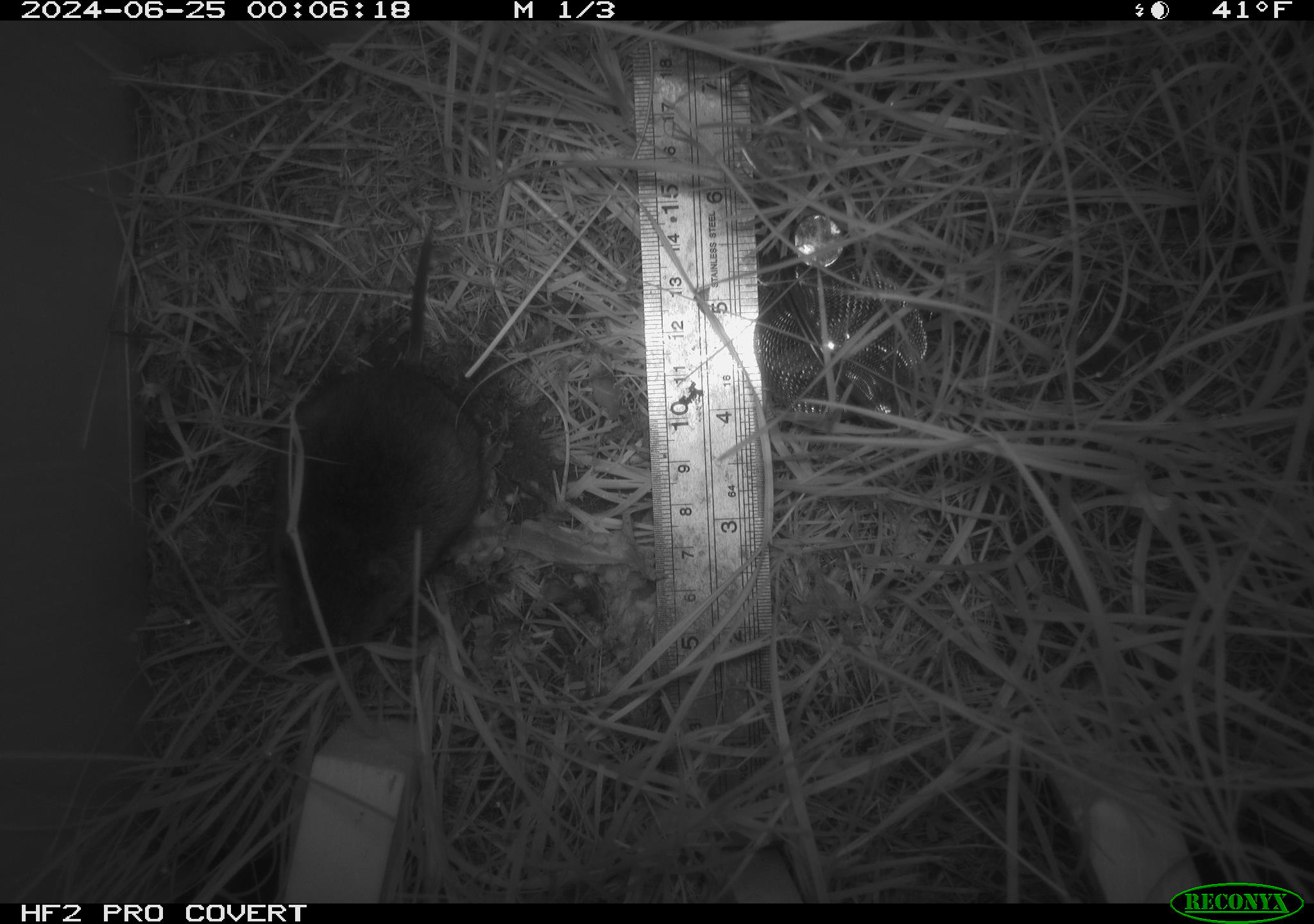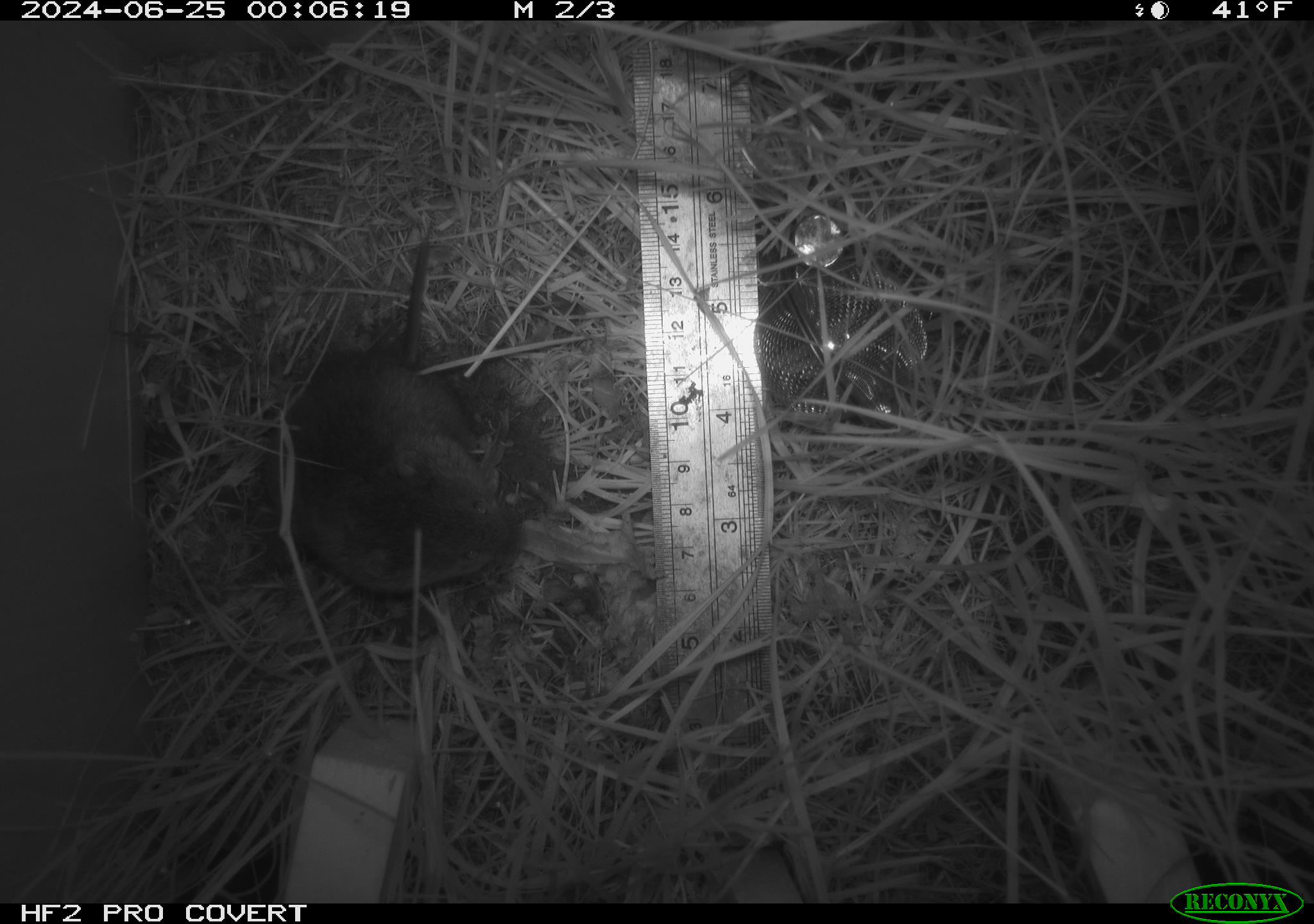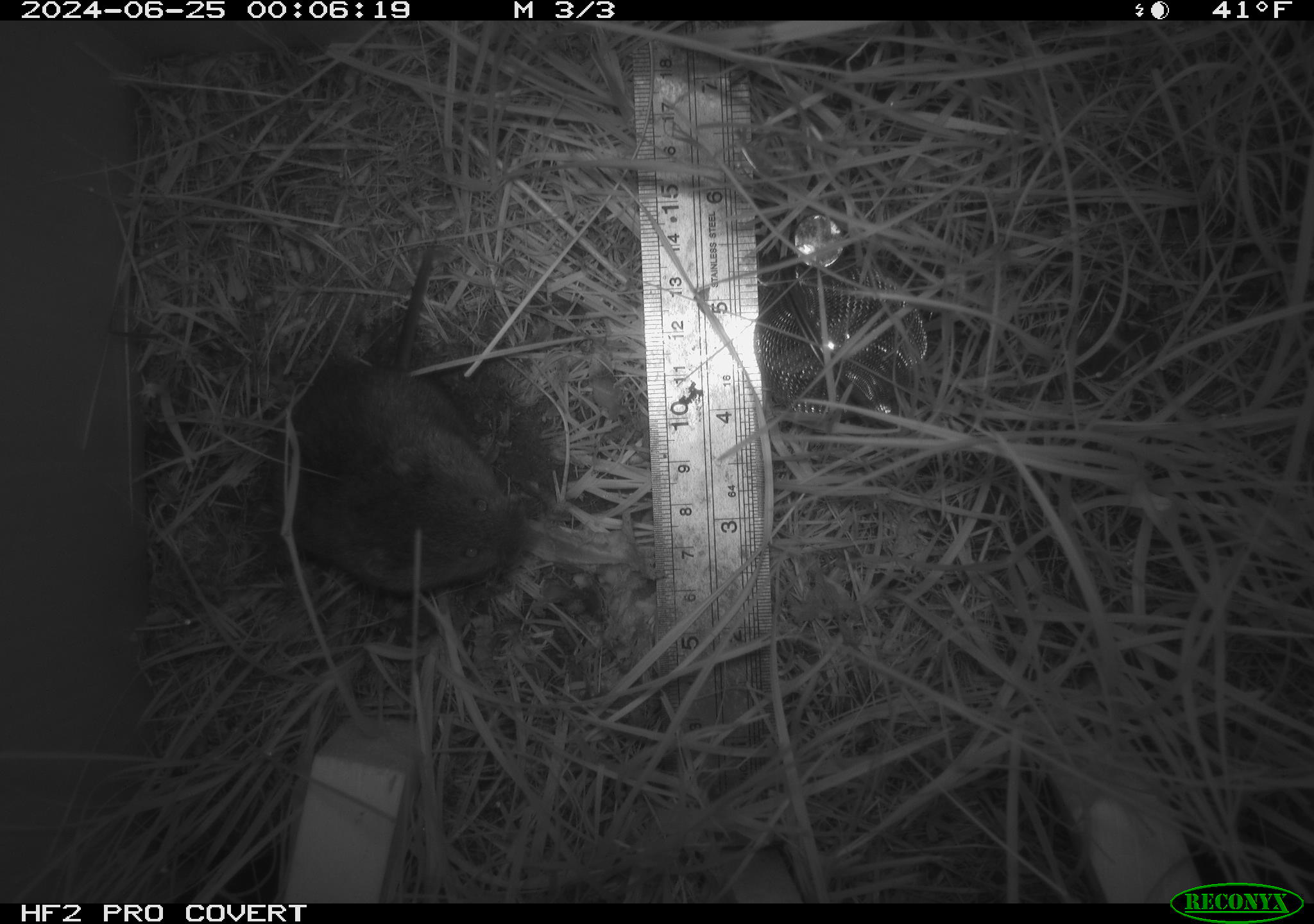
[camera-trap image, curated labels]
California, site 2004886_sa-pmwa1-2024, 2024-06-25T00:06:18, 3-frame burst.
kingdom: Animalia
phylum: Chordata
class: Mammalia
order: Rodentia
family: Cricetidae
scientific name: Arvicolinae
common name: voles, lemmings, and muskrats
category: arvicolinae subfamily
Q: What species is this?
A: Arvicolinae subfamily (voles, lemmings, and muskrats) (Arvicolinae).